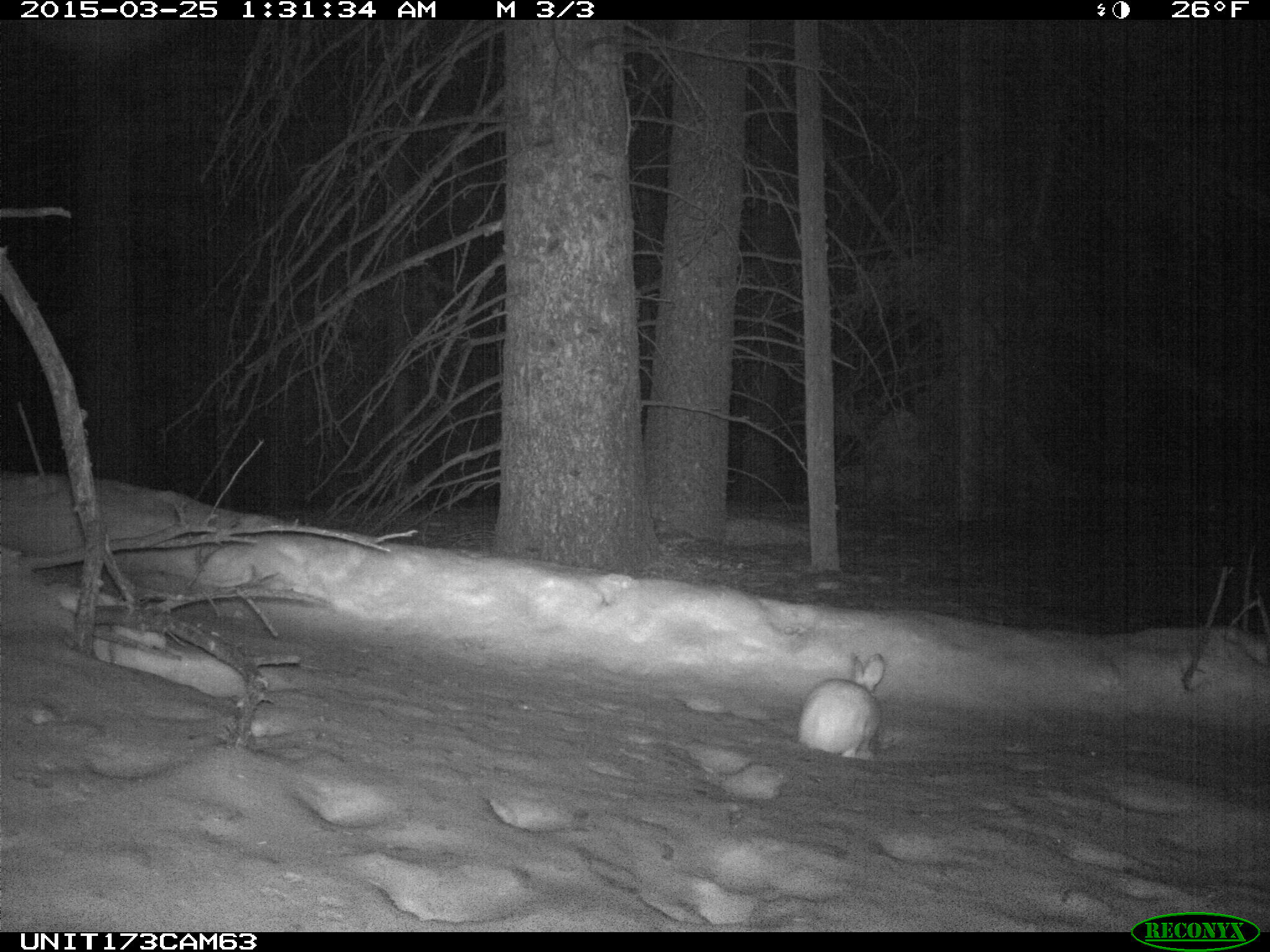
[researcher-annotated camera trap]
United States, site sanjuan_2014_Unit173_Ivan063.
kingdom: Animalia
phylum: Chordata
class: Mammalia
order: Lagomorpha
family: Leporidae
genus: Lepus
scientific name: Lepus americanus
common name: snowshoe hare